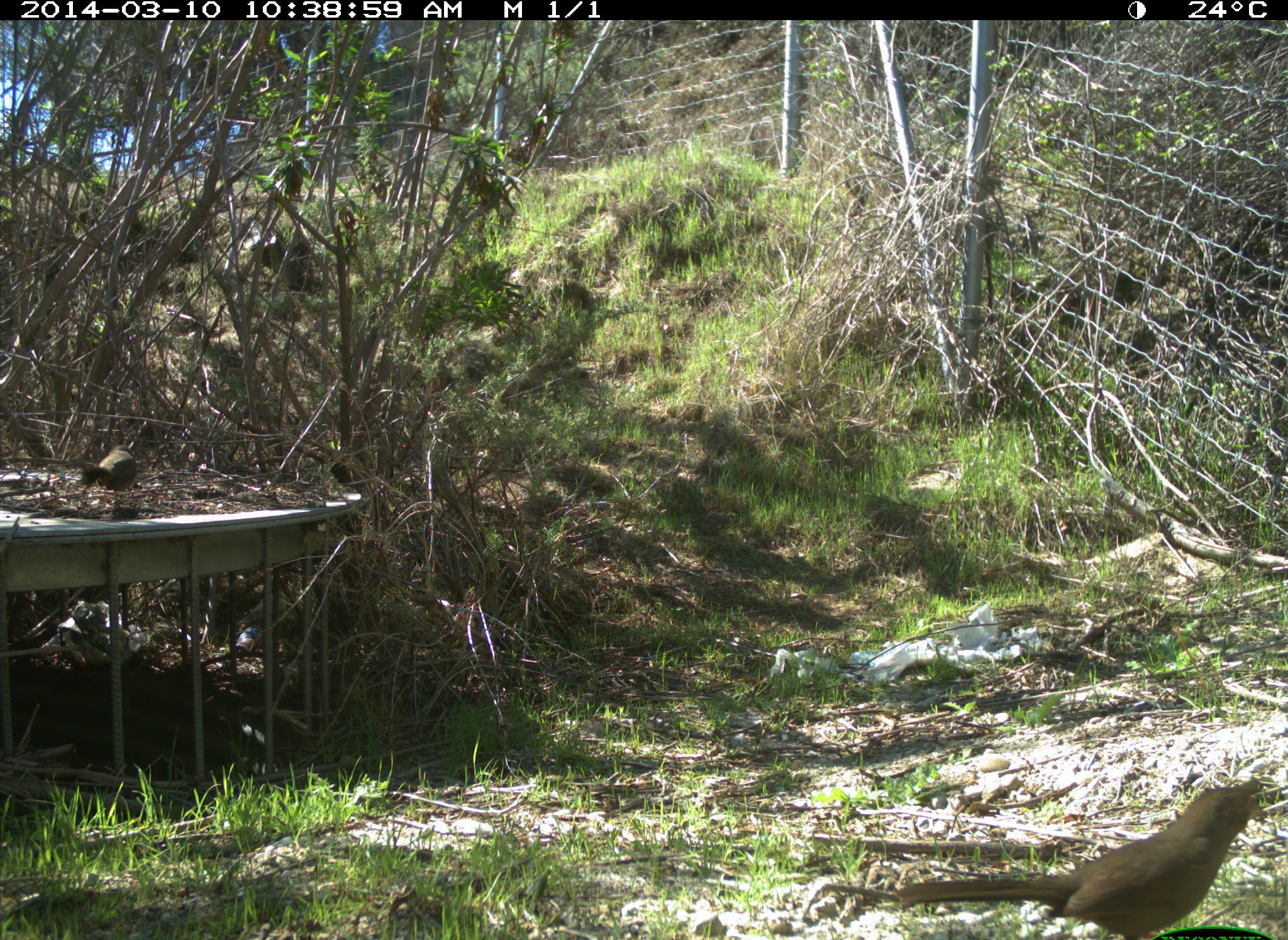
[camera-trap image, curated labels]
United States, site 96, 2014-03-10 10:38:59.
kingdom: Animalia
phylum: Chordata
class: Aves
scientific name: Aves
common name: bird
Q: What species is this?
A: Bird (Aves).